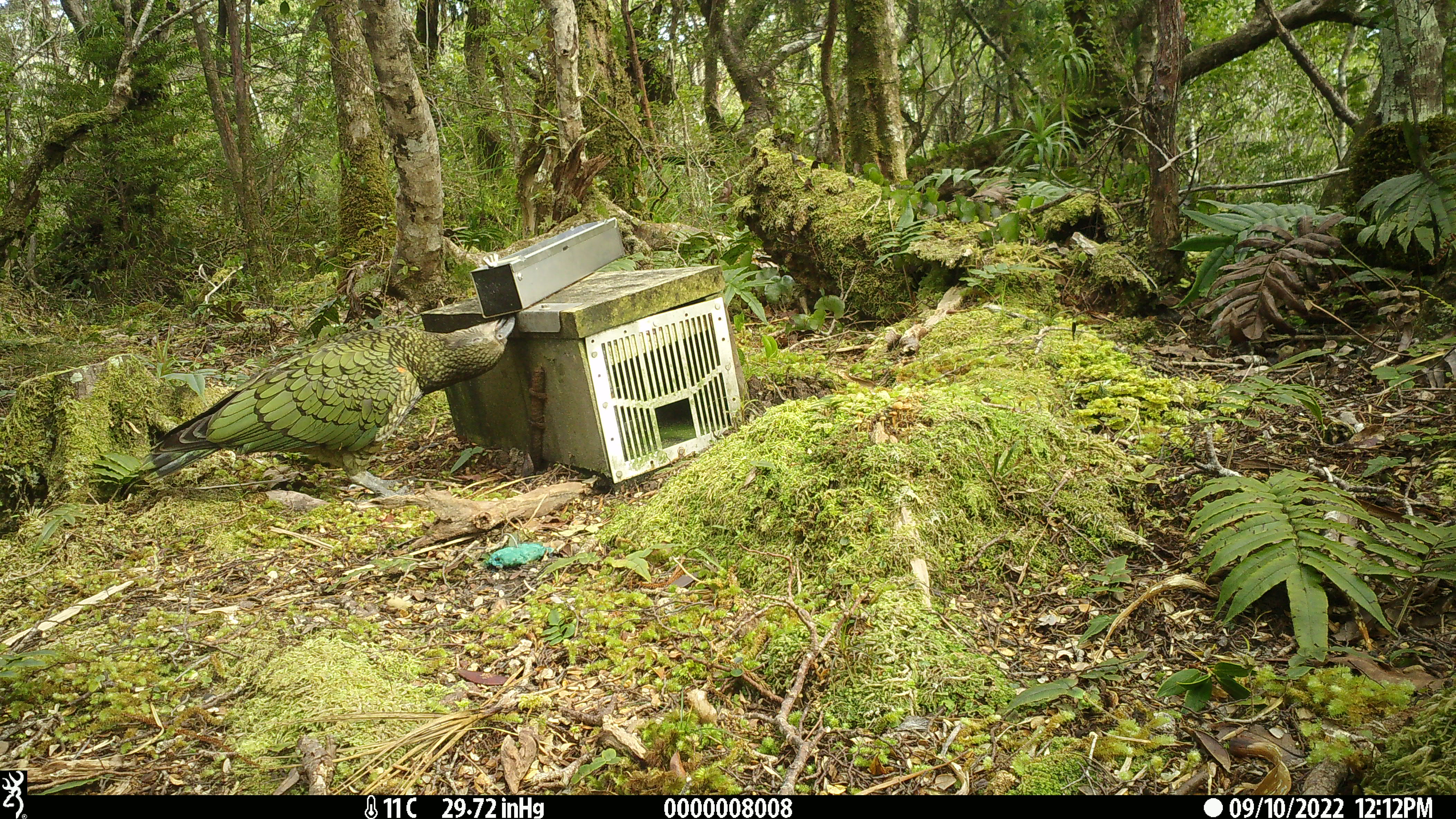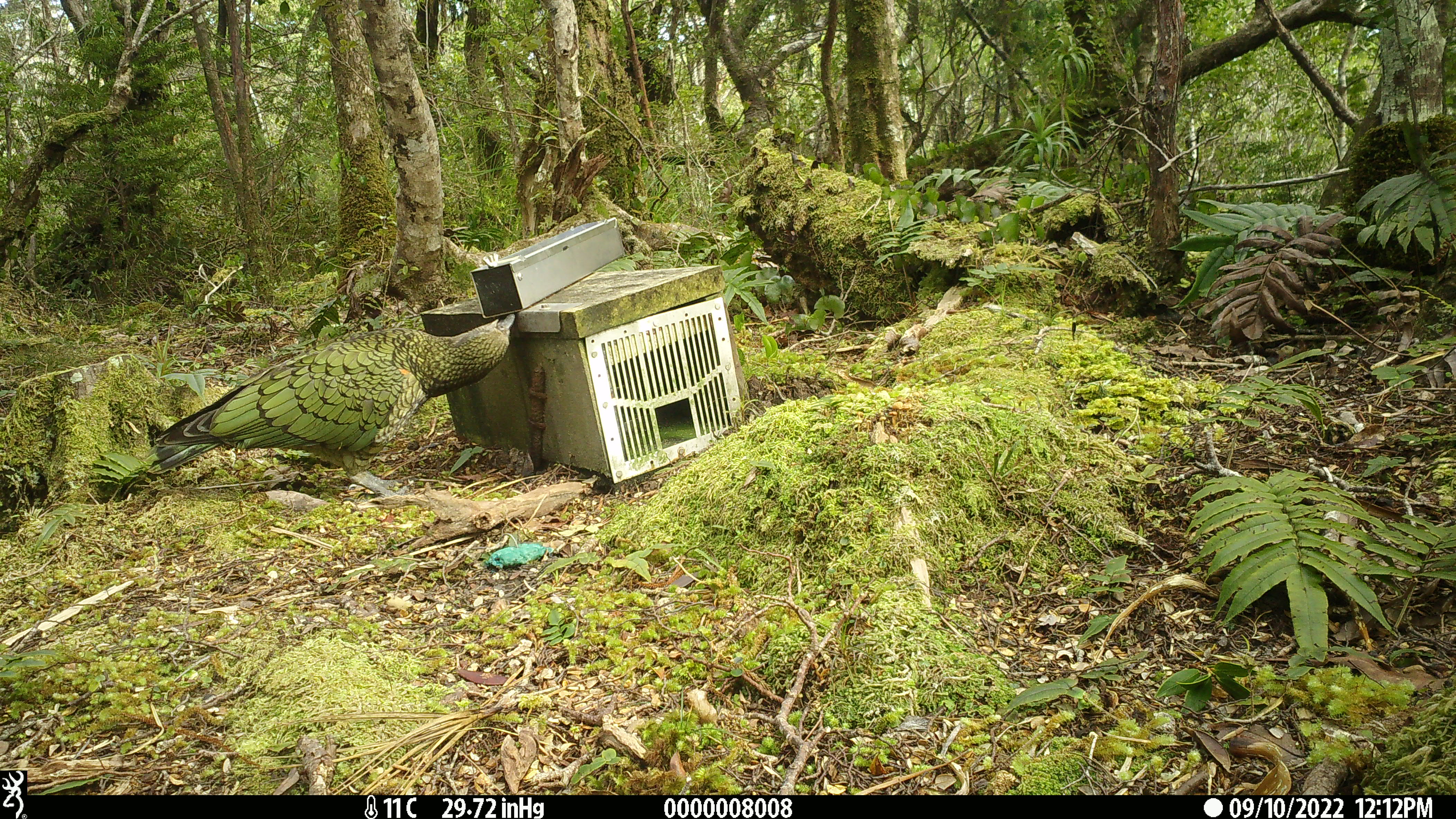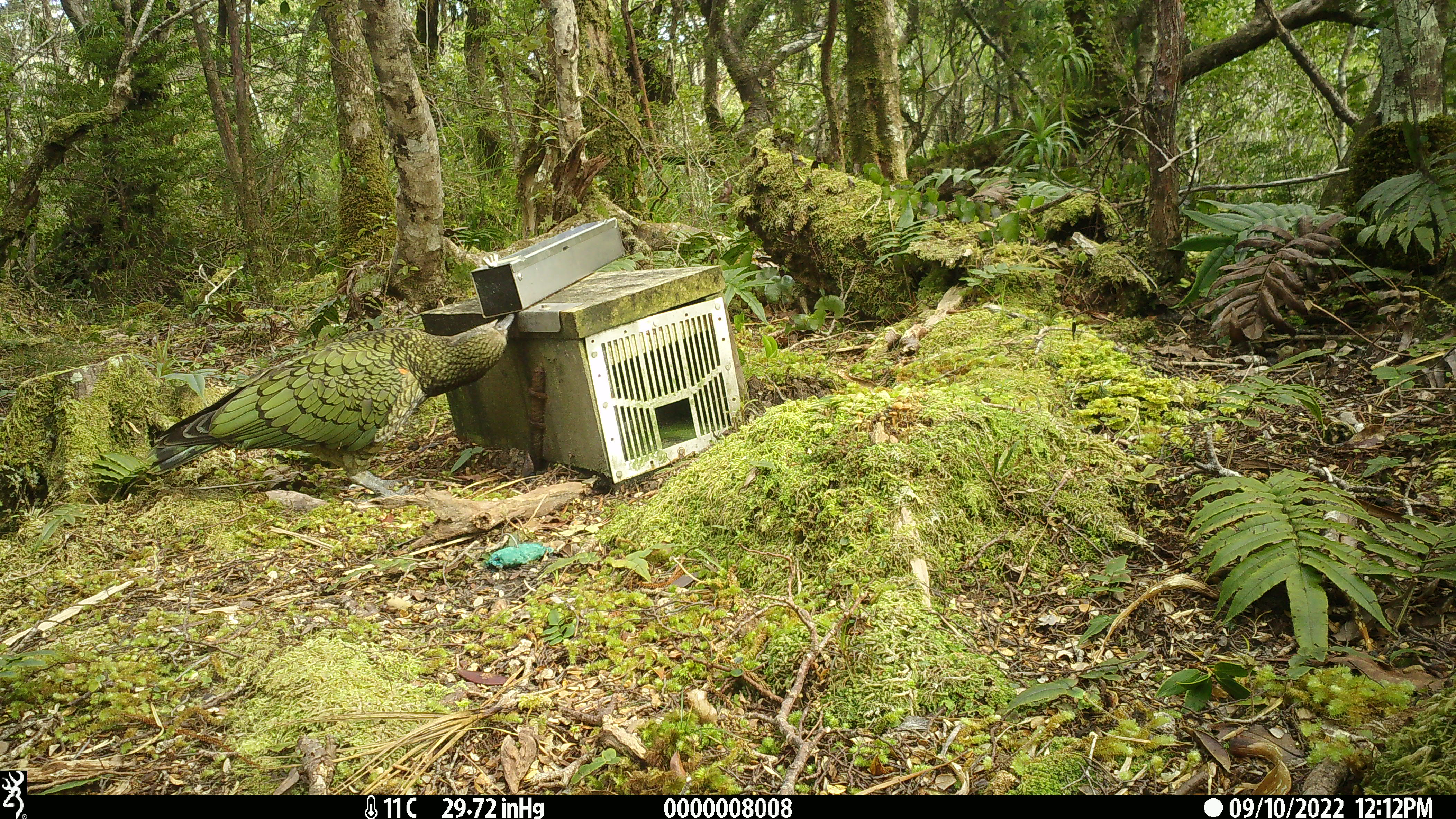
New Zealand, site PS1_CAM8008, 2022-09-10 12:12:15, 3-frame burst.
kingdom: Animalia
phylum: Chordata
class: Aves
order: Psittaciformes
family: Strigopidae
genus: Nestor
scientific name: Nestor notabilis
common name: kea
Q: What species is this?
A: Kea (Nestor notabilis).